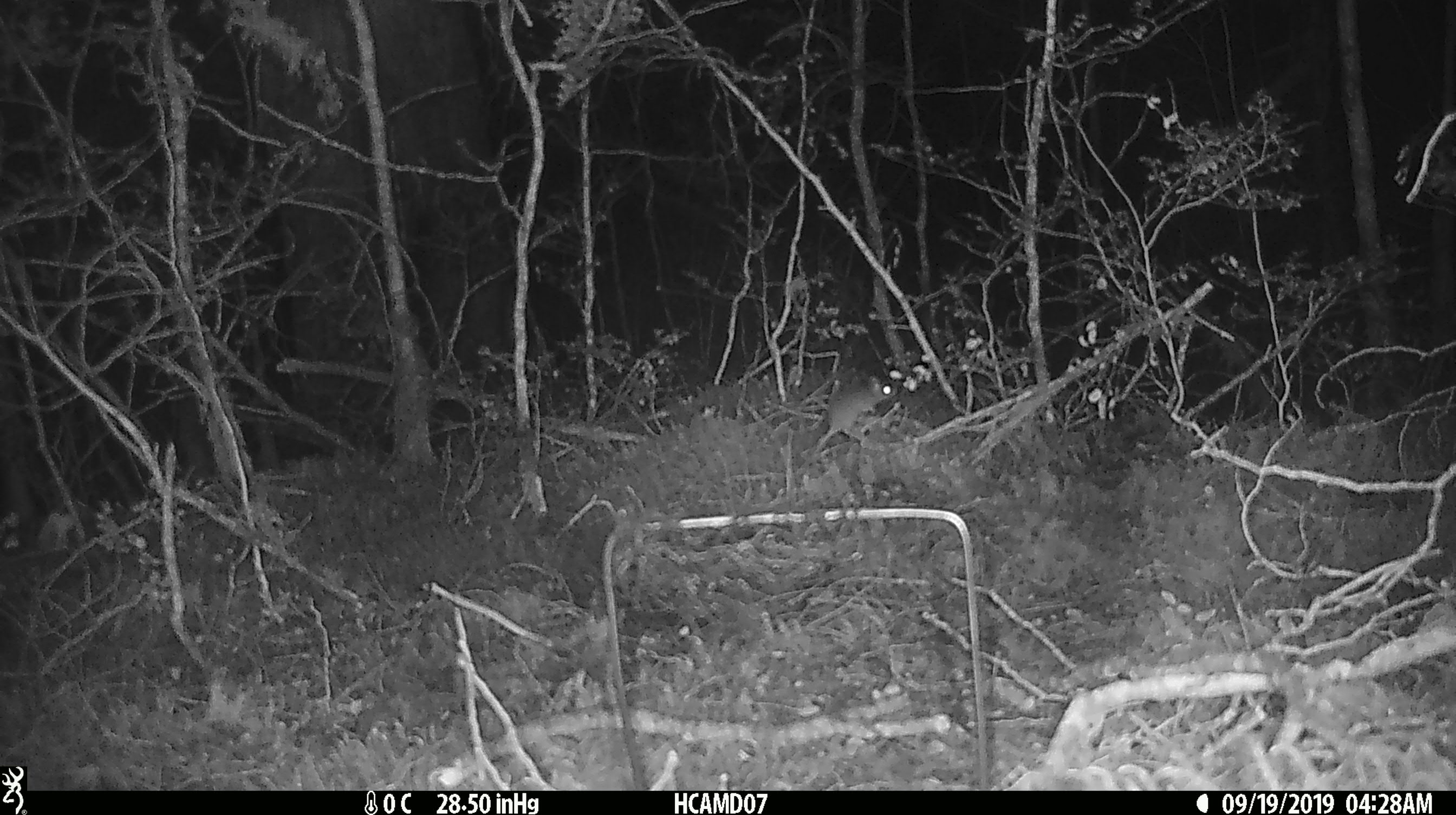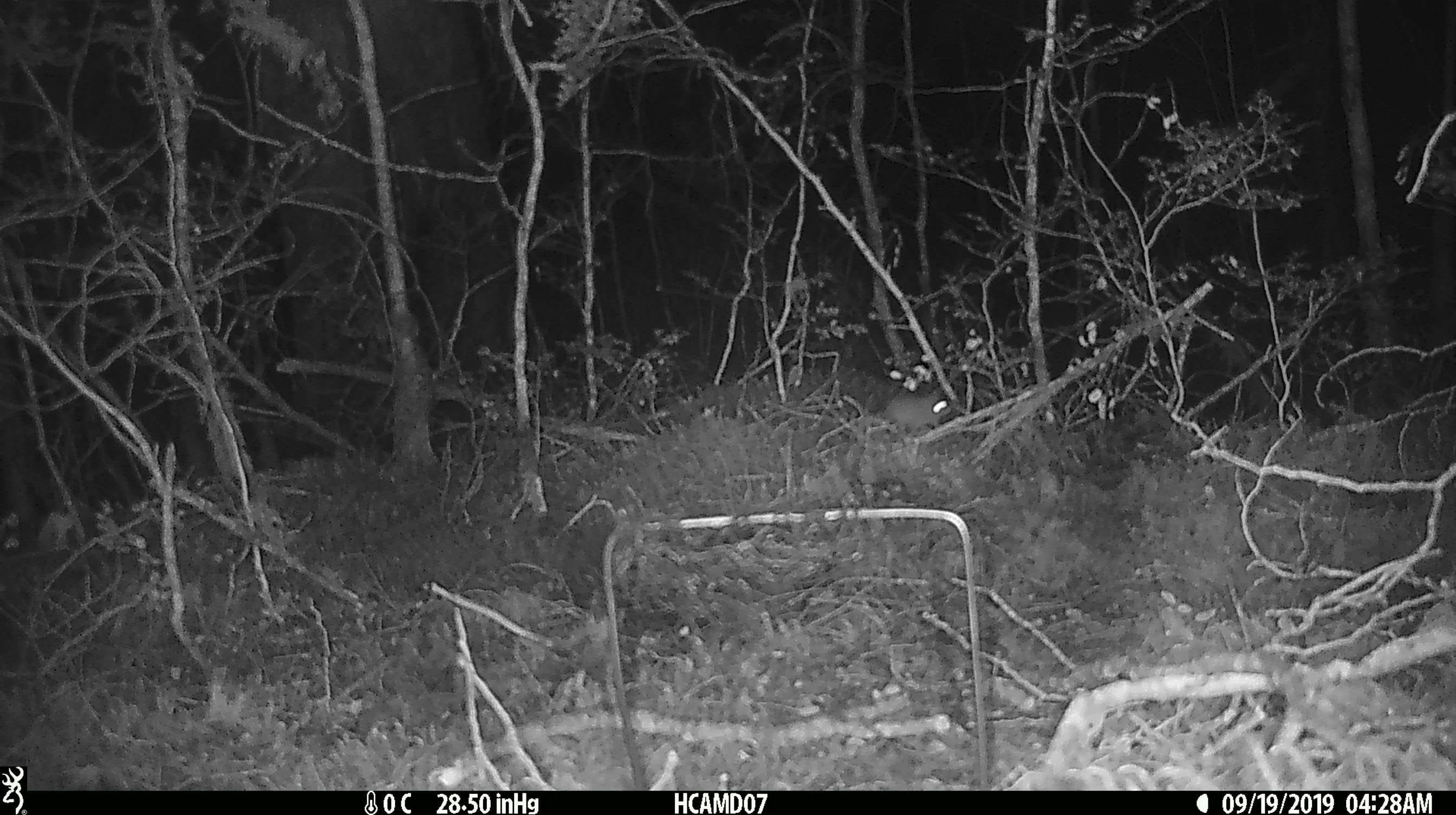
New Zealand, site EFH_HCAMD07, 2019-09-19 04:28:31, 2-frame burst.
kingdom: Animalia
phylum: Chordata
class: Mammalia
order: Rodentia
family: Muridae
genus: Mus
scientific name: Mus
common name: mouse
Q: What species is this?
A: Mouse (Mus).